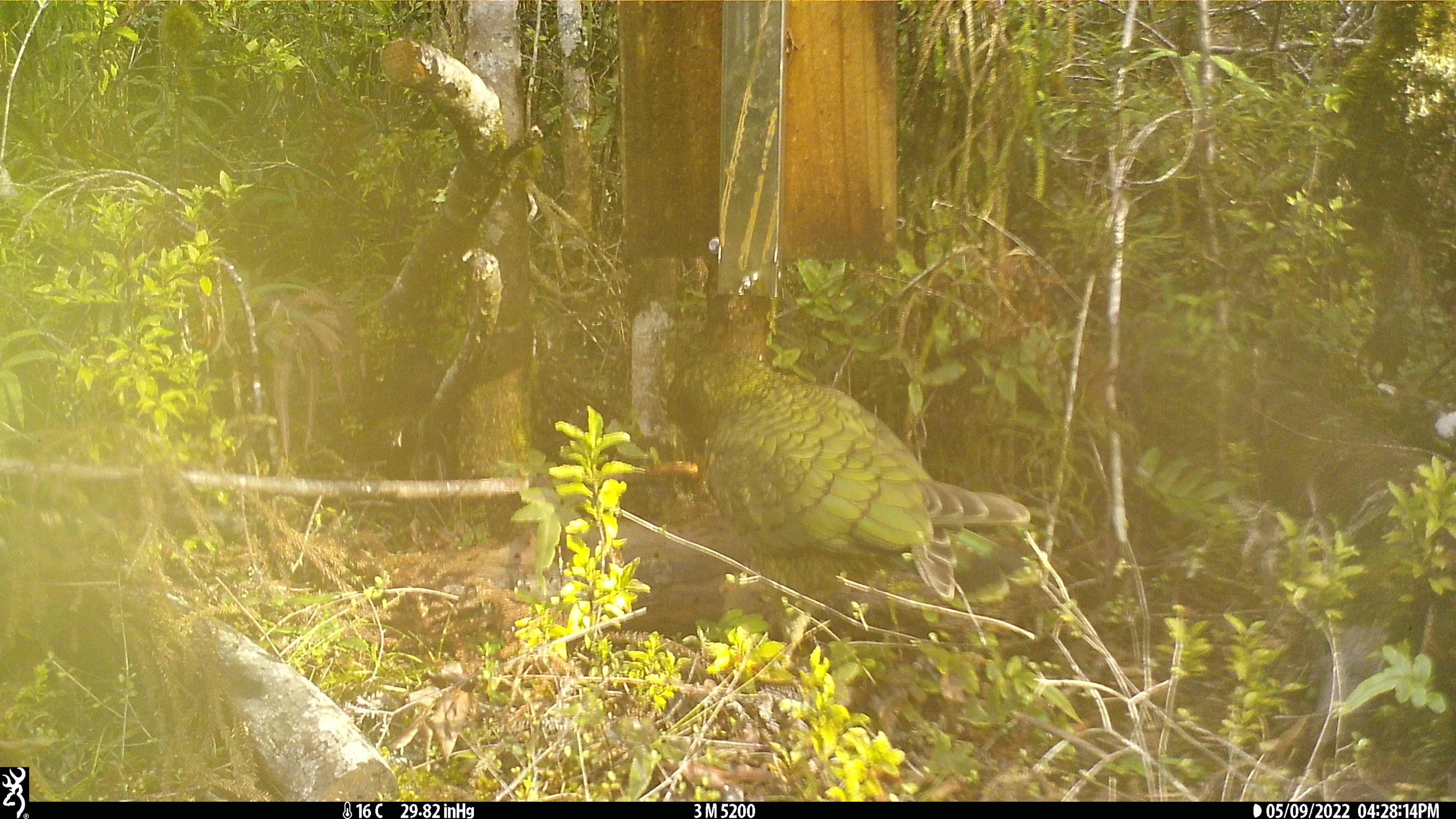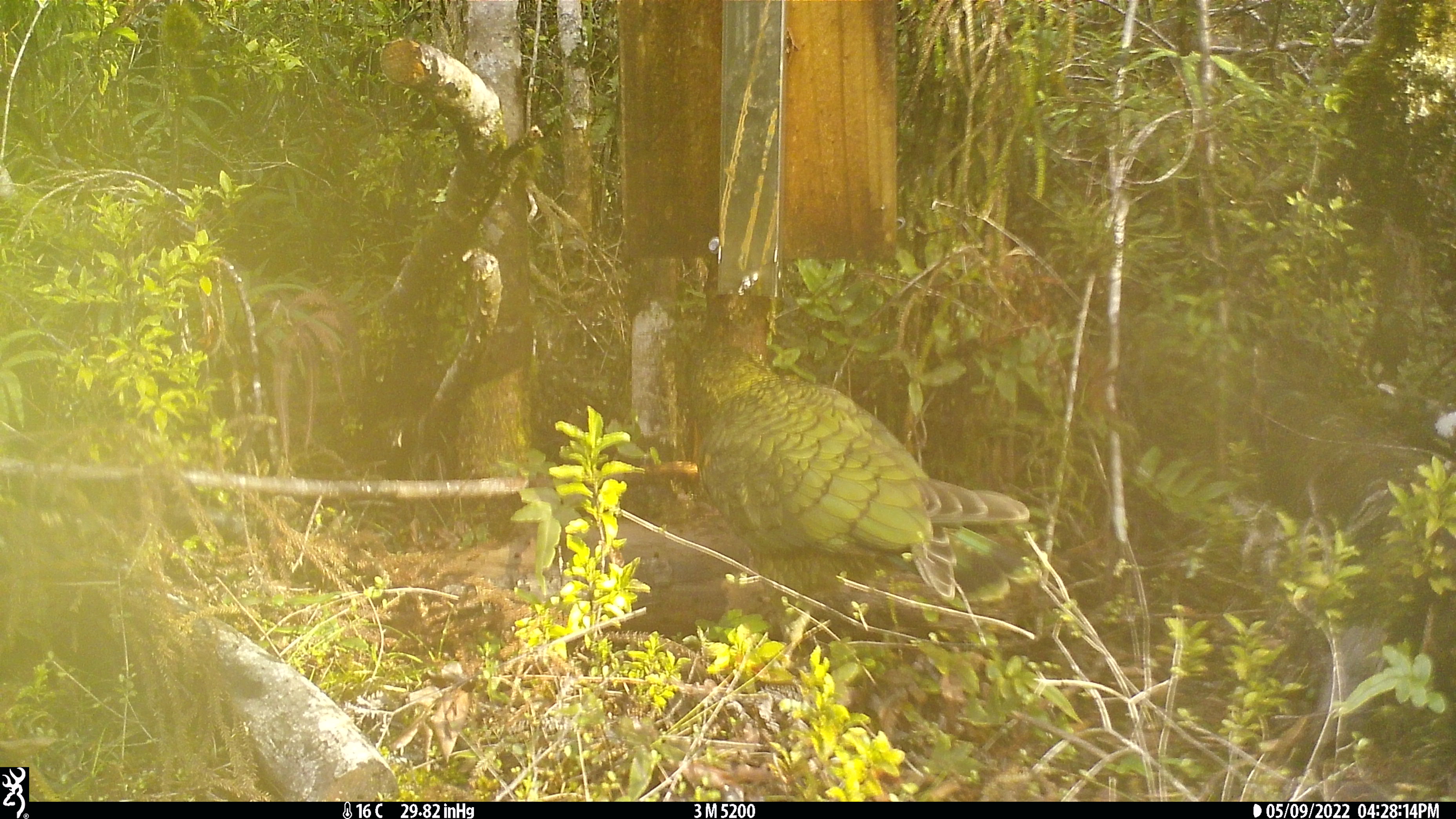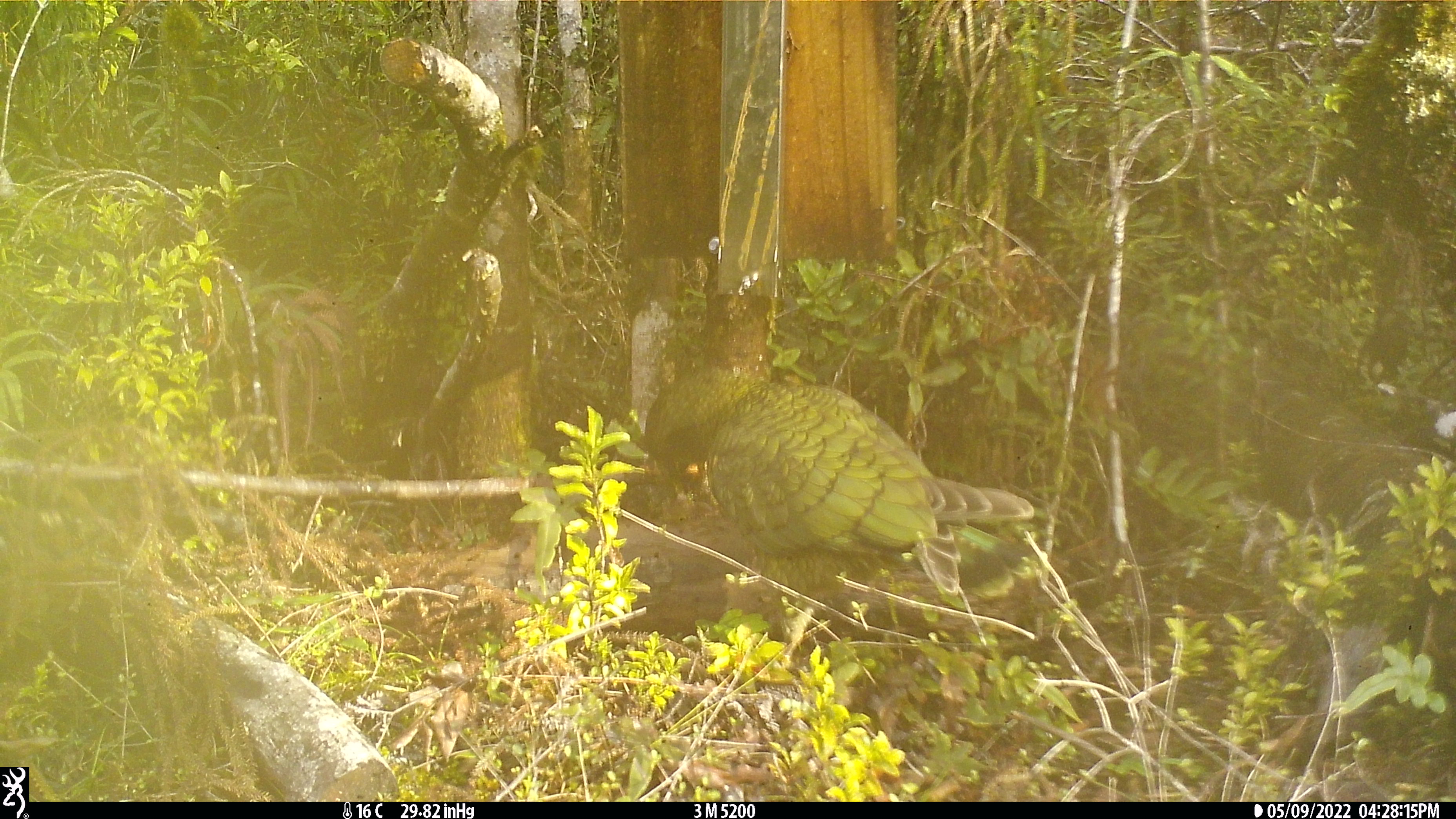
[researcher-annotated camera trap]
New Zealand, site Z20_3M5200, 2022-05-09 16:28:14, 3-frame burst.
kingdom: Animalia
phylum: Chordata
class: Aves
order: Psittaciformes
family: Strigopidae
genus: Nestor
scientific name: Nestor notabilis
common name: kea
Kea (Nestor notabilis).